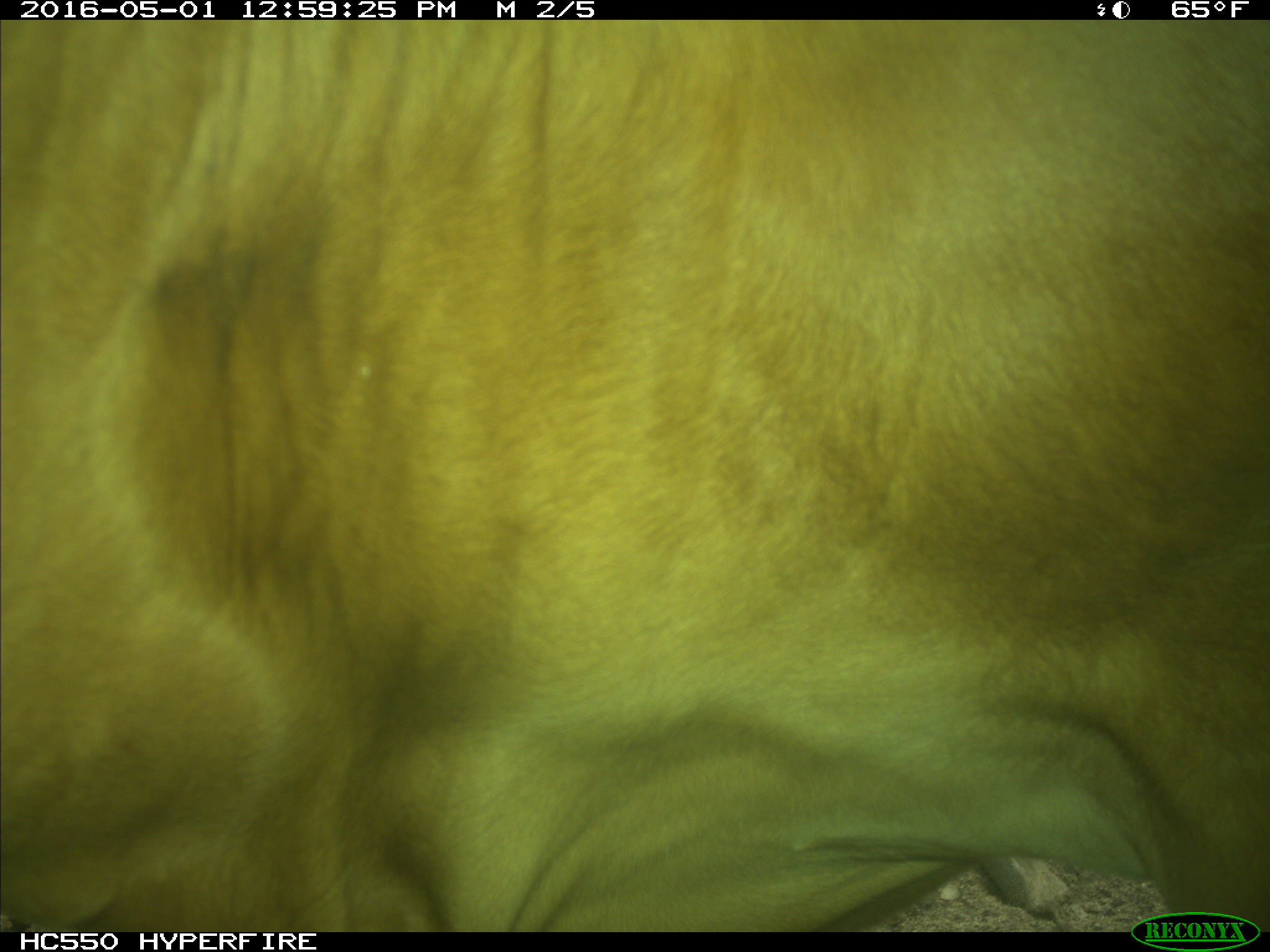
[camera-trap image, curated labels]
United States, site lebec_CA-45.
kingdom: Animalia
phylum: Chordata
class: Mammalia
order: Artiodactyla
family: Bovidae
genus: Bos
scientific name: Bos taurus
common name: domestic cow